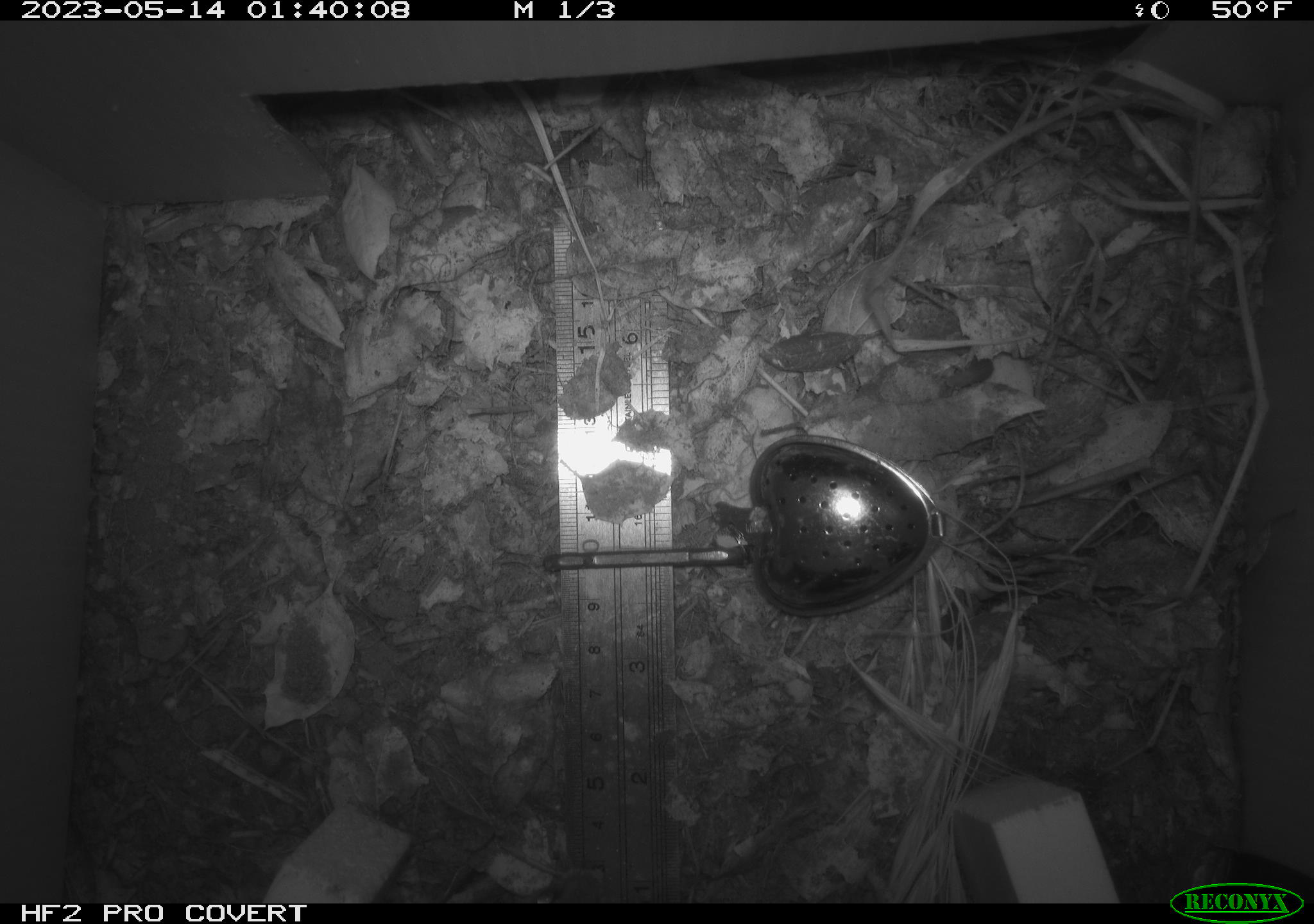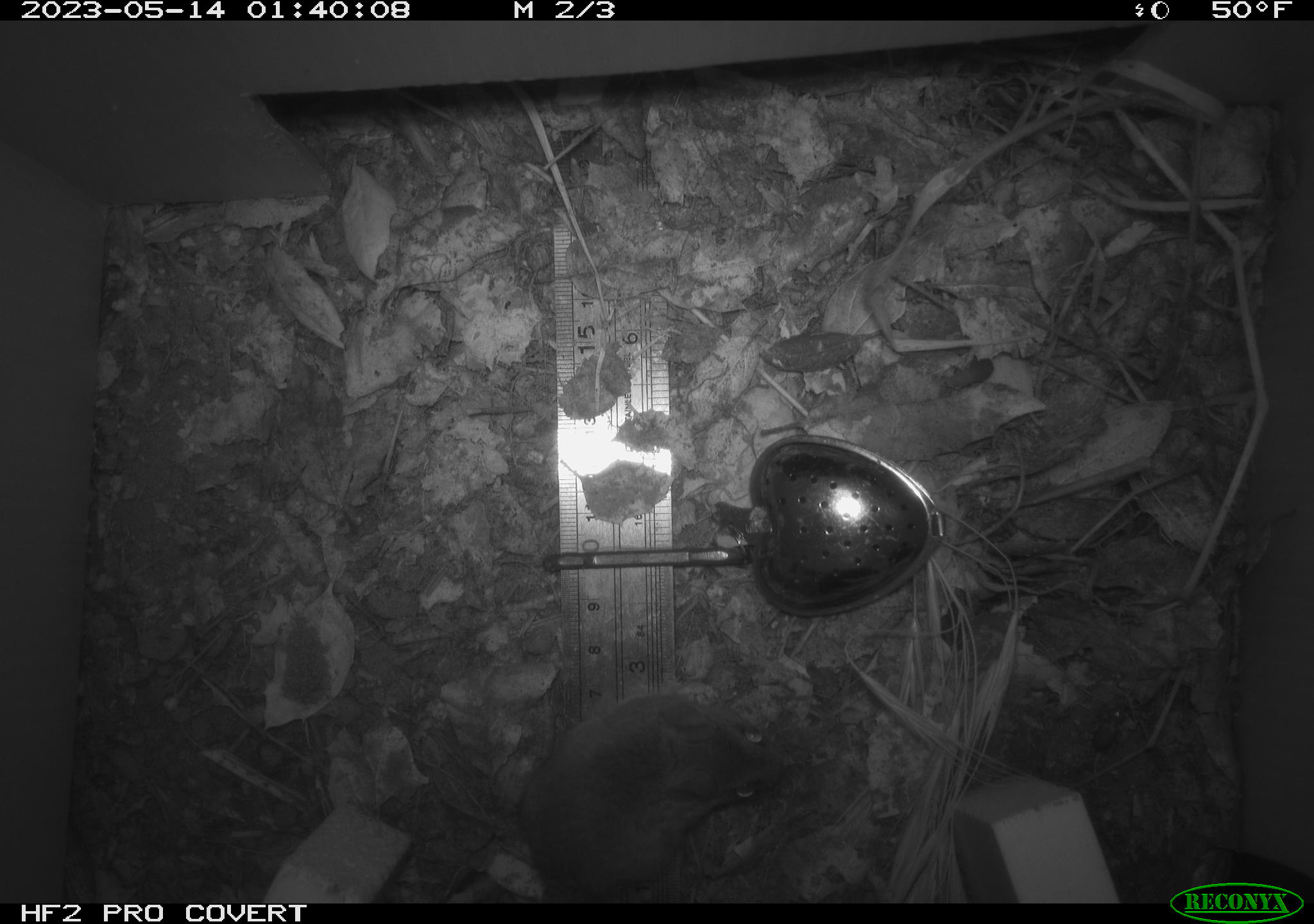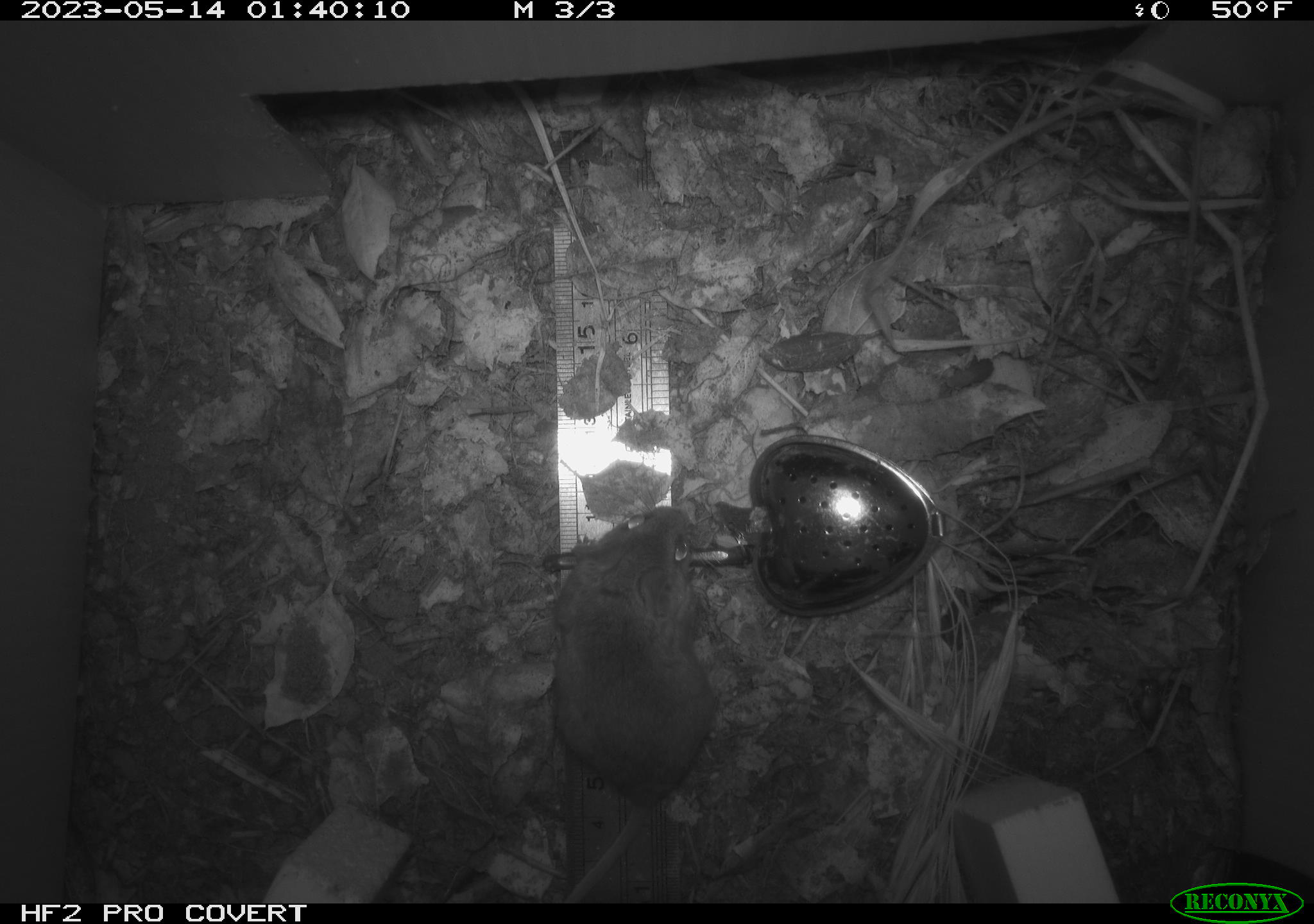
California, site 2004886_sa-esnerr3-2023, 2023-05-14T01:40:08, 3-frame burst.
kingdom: Animalia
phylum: Chordata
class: Mammalia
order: Rodentia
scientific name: Rodentia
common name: mouse species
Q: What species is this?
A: Mouse species (Rodentia).